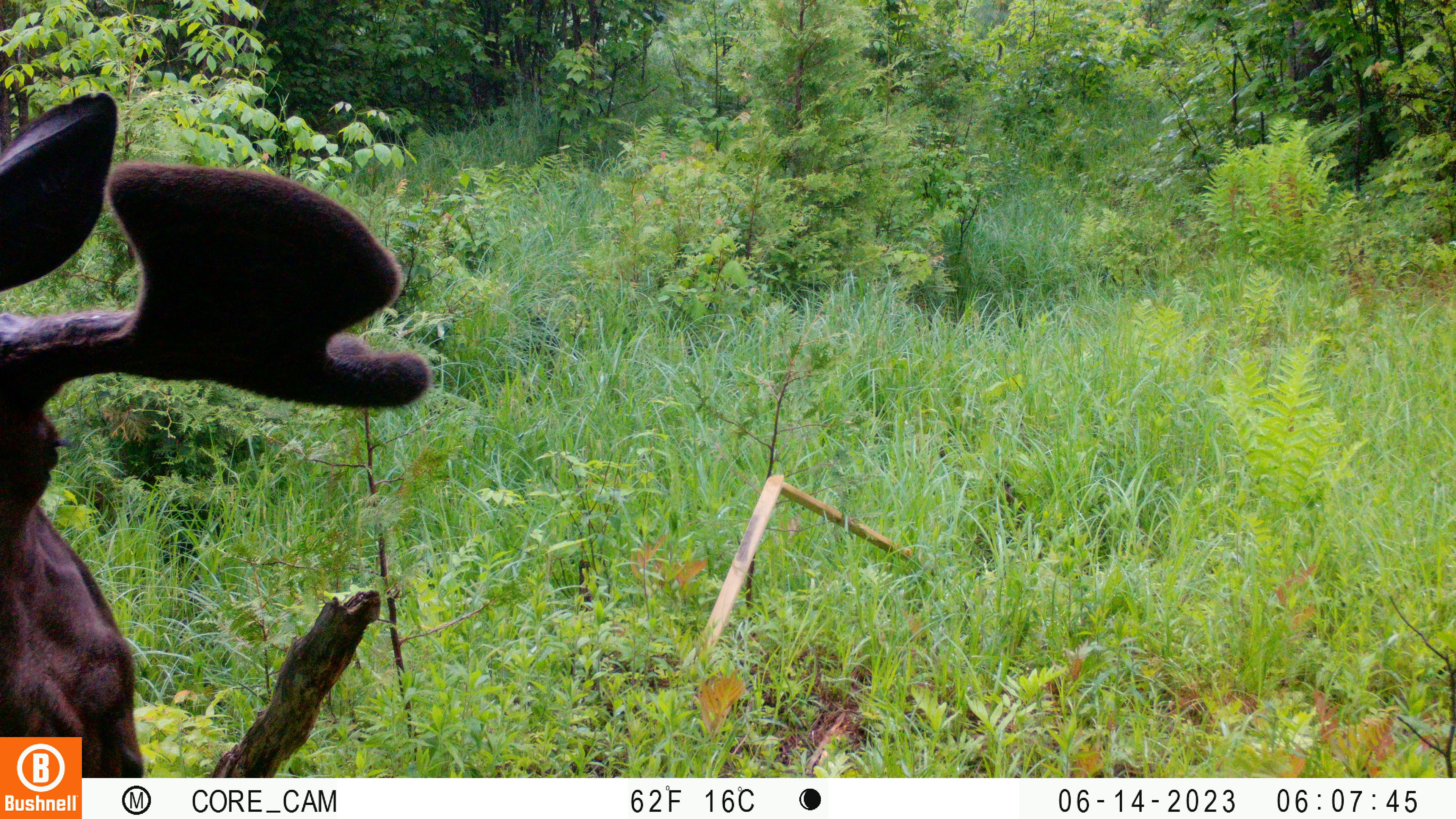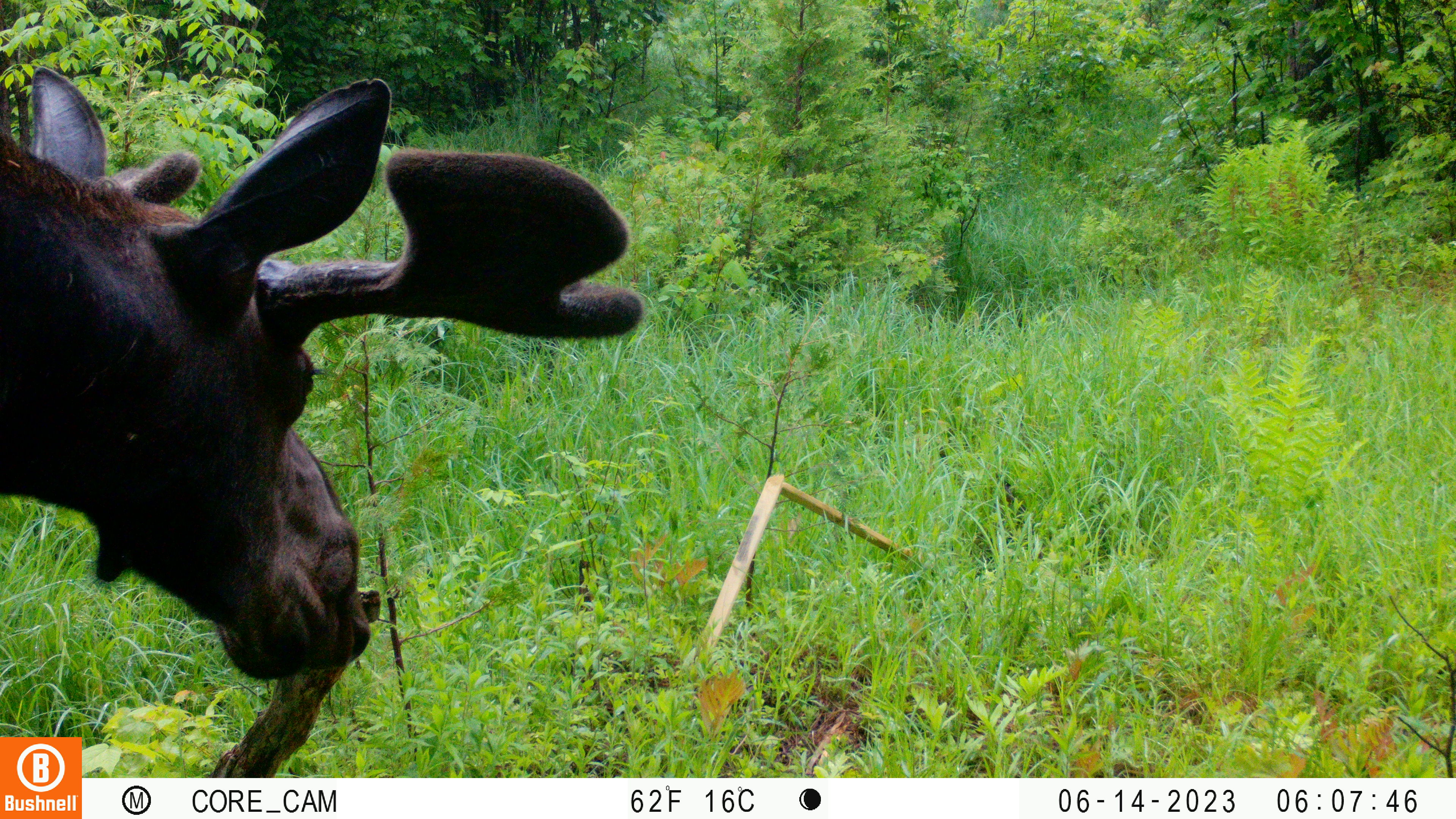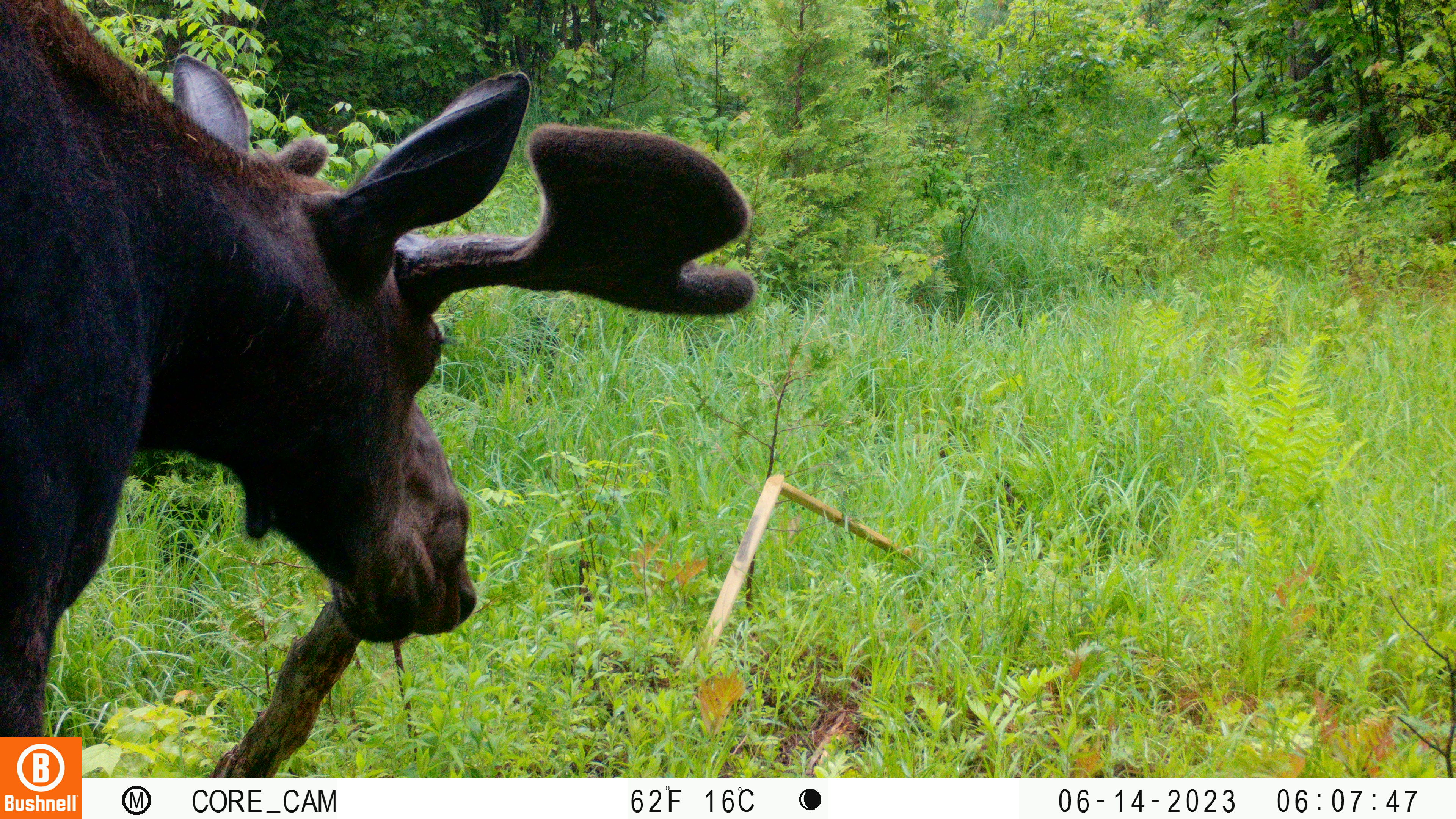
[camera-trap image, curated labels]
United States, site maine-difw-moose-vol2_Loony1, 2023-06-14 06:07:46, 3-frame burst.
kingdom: Animalia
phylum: Chordata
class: Mammalia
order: Artiodactyla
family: Cervidae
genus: Alces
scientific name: Alces alces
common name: moose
Moose (Alces alces).